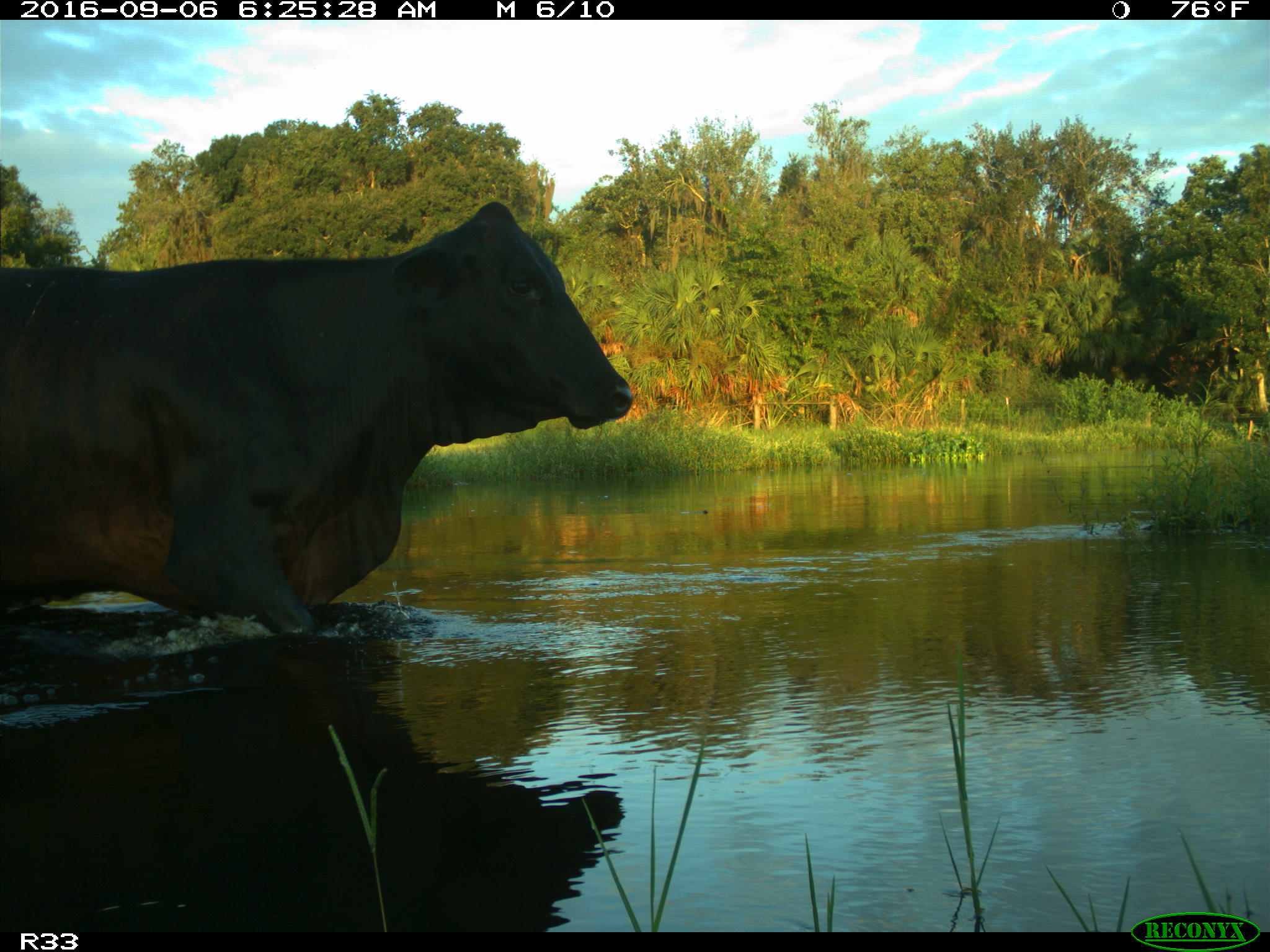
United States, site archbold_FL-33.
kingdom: Animalia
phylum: Chordata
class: Mammalia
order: Artiodactyla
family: Bovidae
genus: Bos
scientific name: Bos taurus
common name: domestic cow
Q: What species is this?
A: Bos taurus (domestic cow).